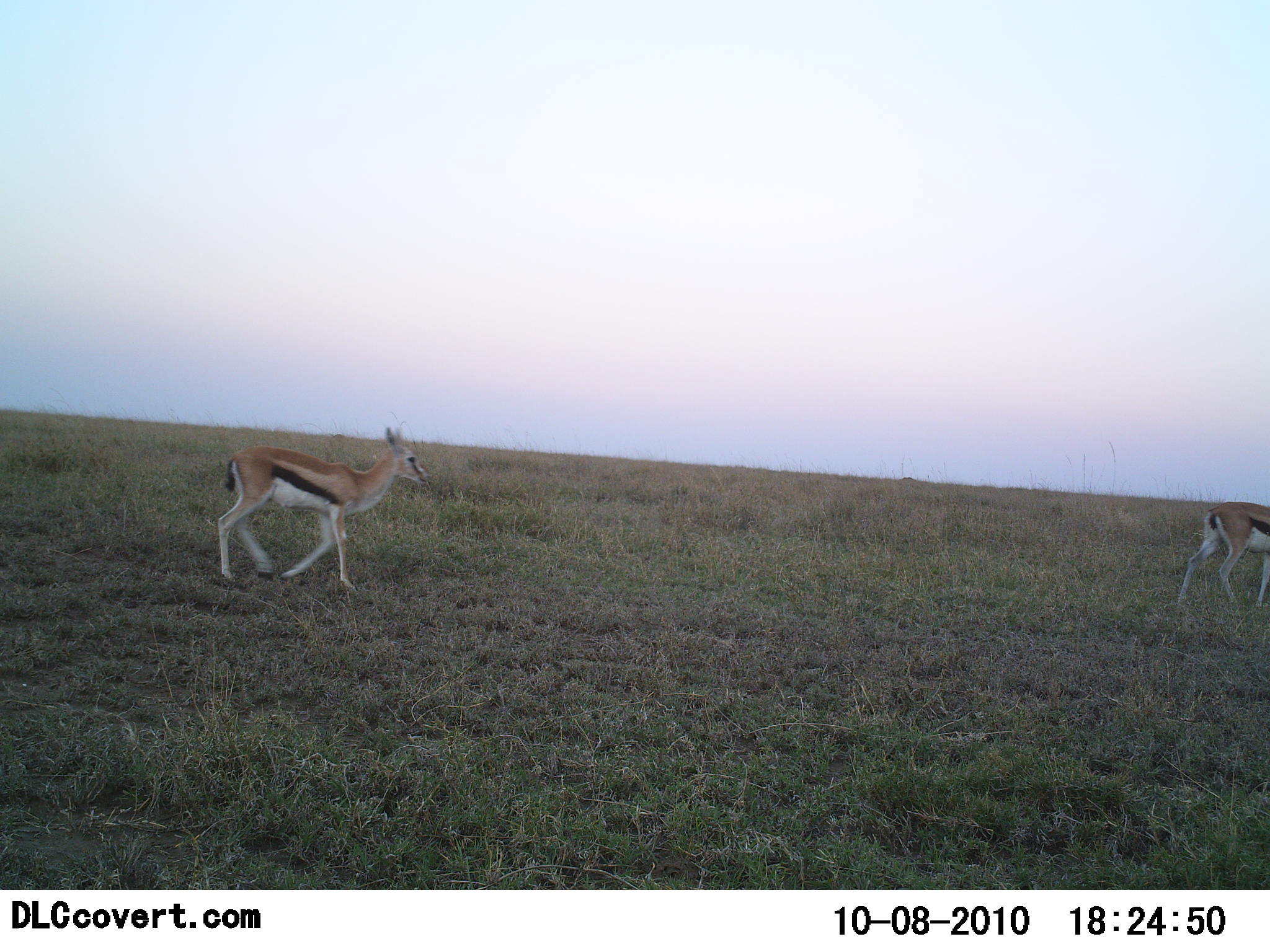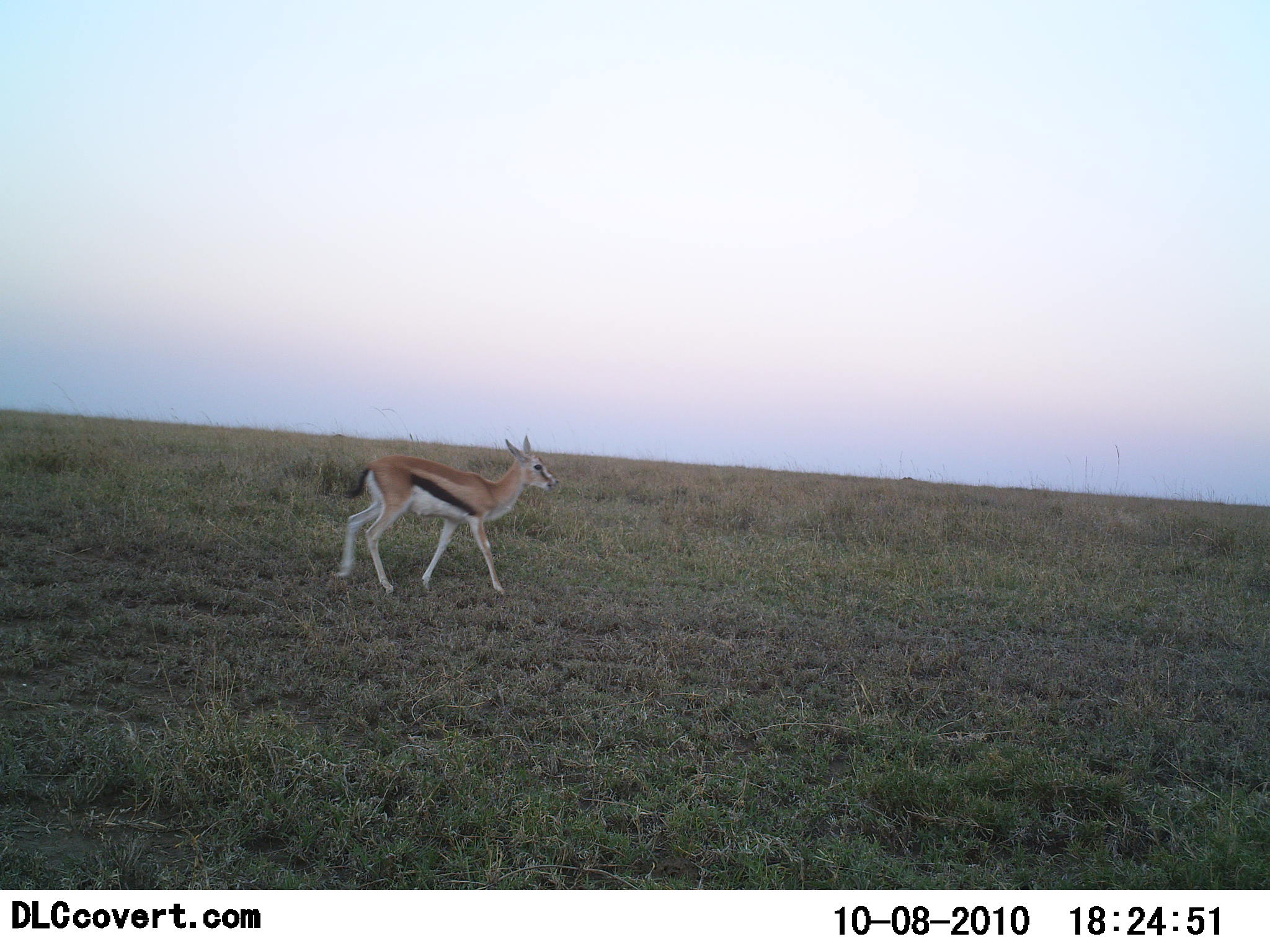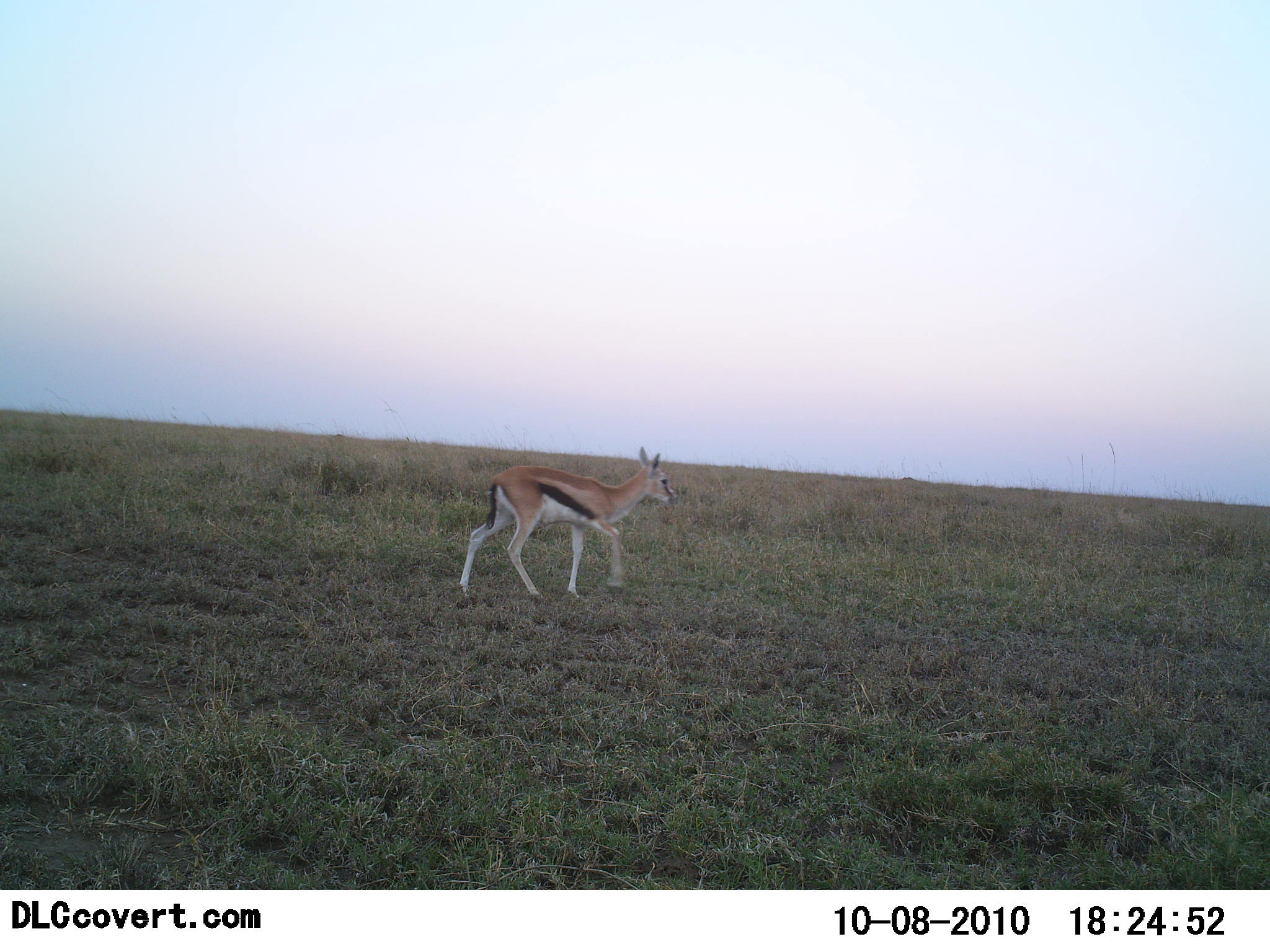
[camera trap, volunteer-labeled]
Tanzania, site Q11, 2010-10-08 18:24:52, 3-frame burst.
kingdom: Animalia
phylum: Chordata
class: Mammalia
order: Artiodactyla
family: Bovidae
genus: Eudorcas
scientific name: Eudorcas thomsonii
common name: thomson's gazelle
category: gazellethomsons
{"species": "gazellethomsons (thomson's gazelle) (Eudorcas thomsonii)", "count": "2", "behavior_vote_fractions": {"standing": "8%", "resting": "0%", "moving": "92%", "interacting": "0%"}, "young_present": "15%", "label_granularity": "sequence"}